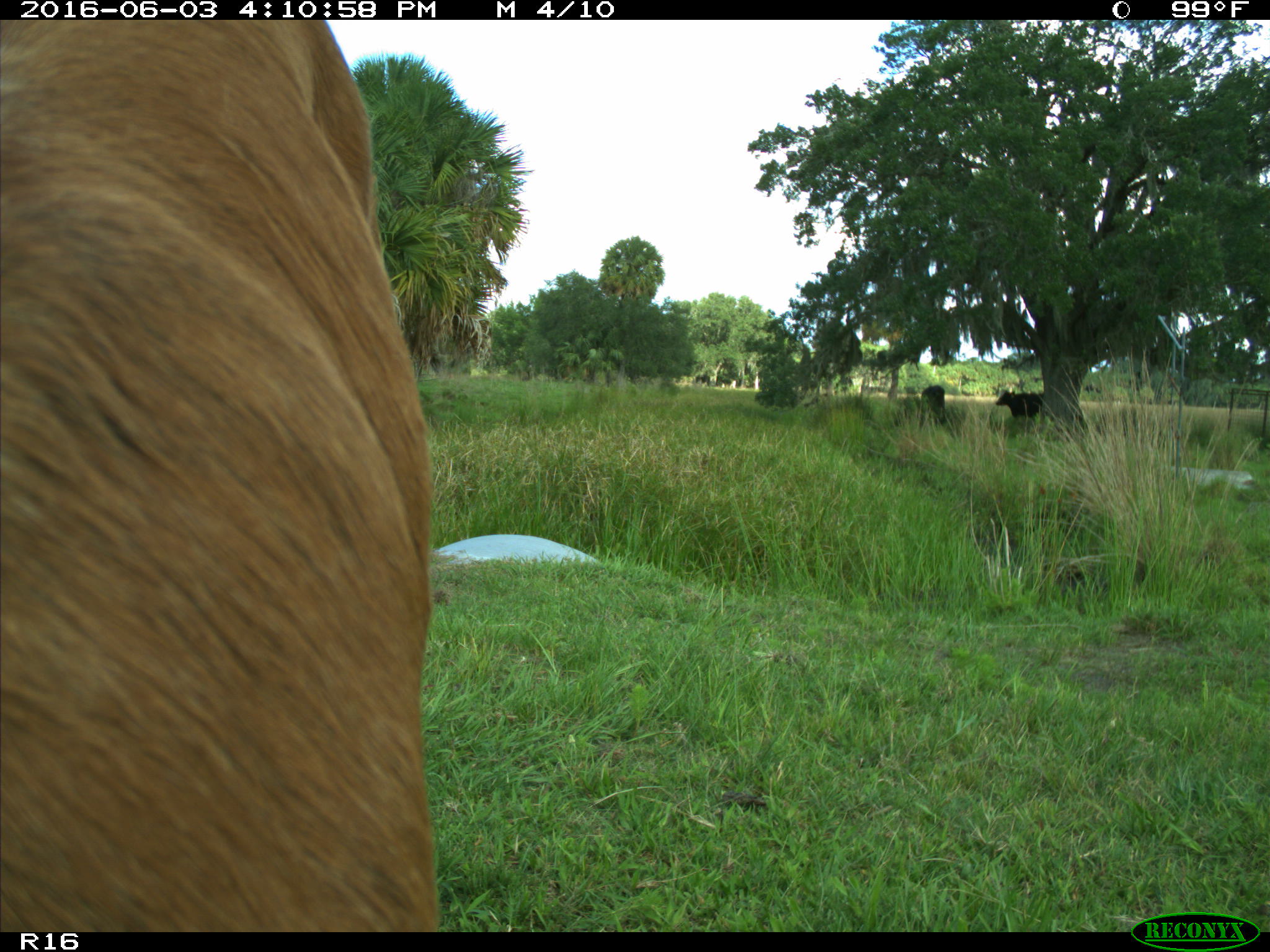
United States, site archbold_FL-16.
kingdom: Animalia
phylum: Chordata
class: Mammalia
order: Artiodactyla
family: Bovidae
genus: Bos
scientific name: Bos taurus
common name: domestic cow